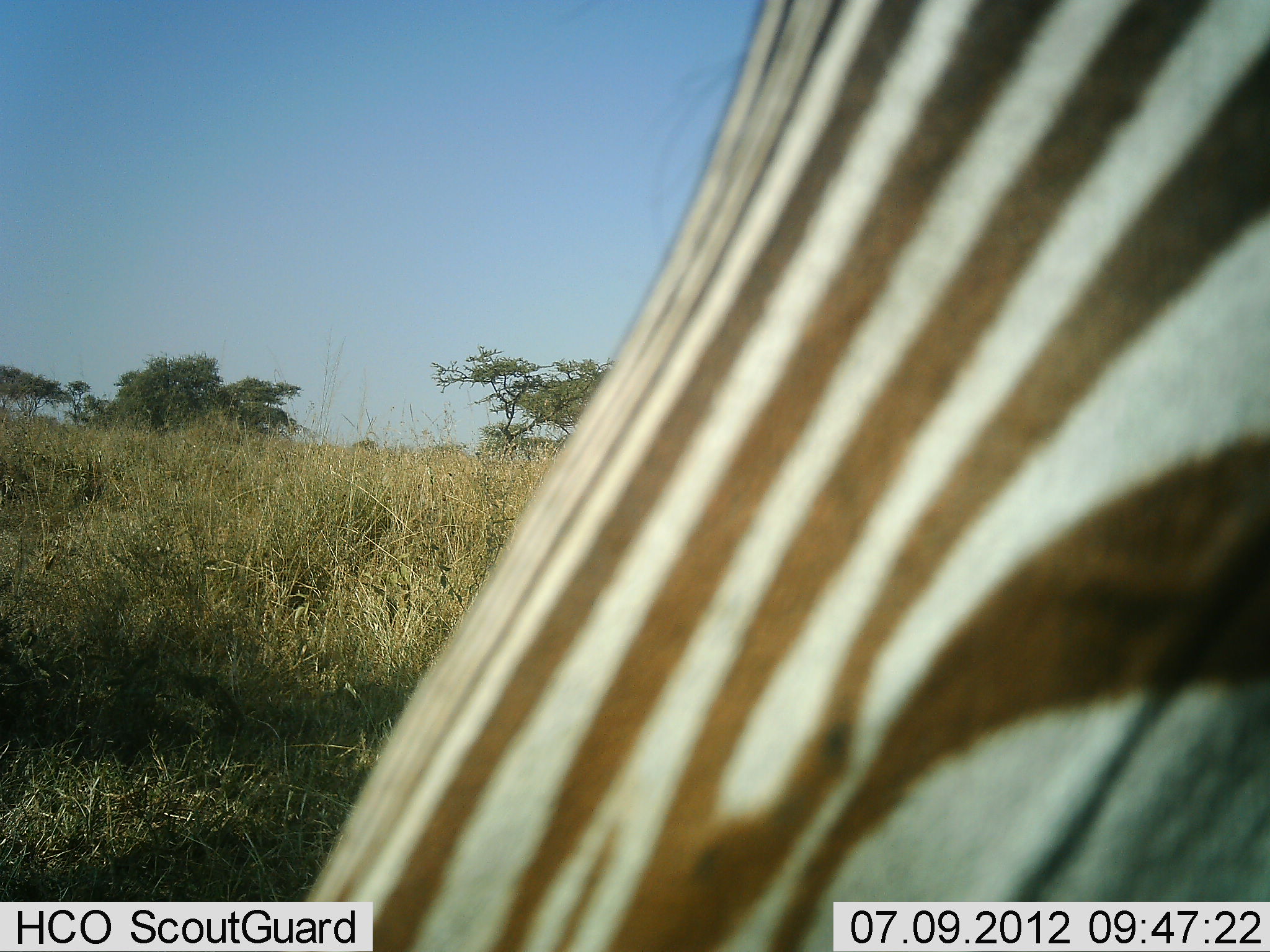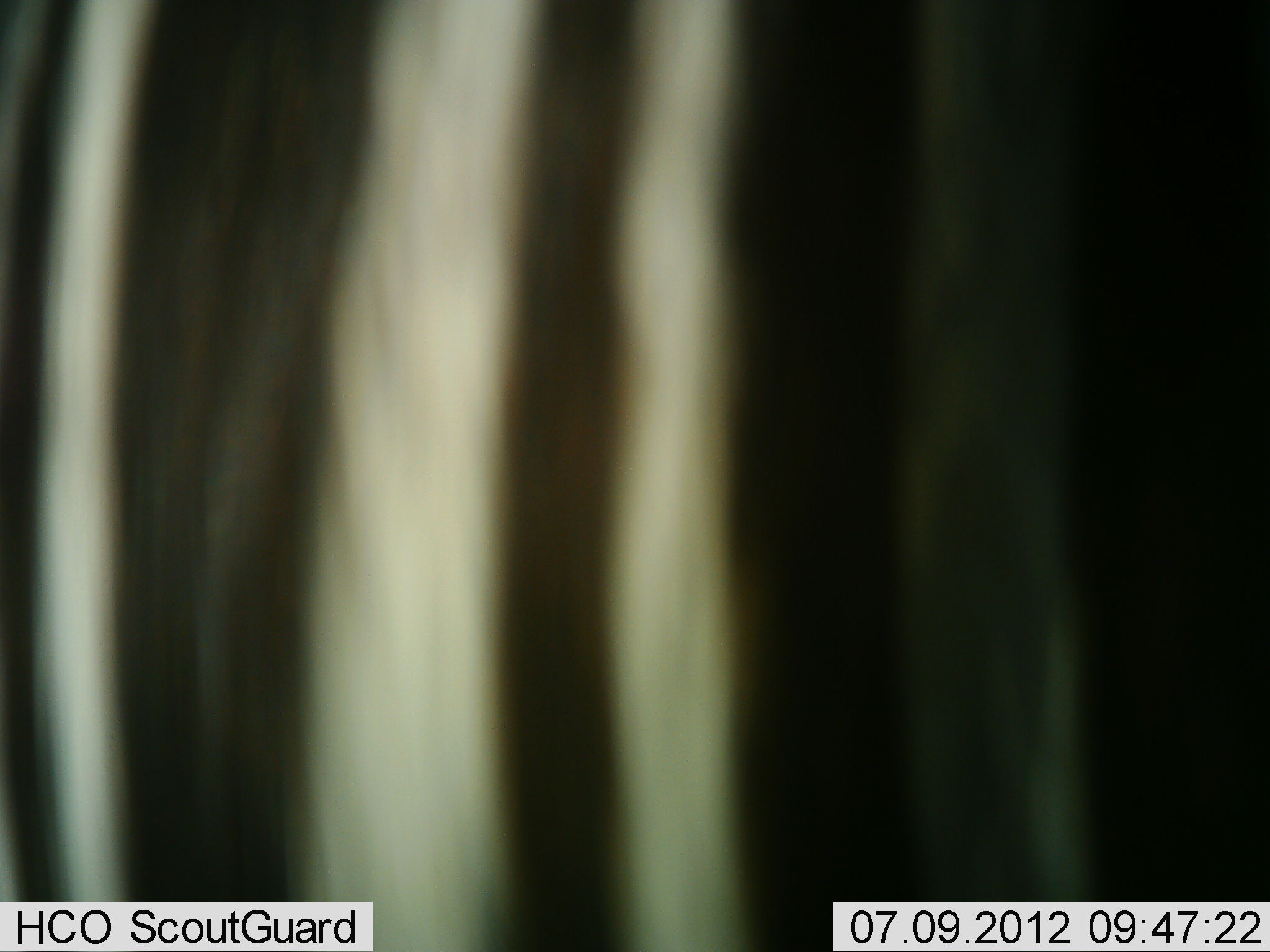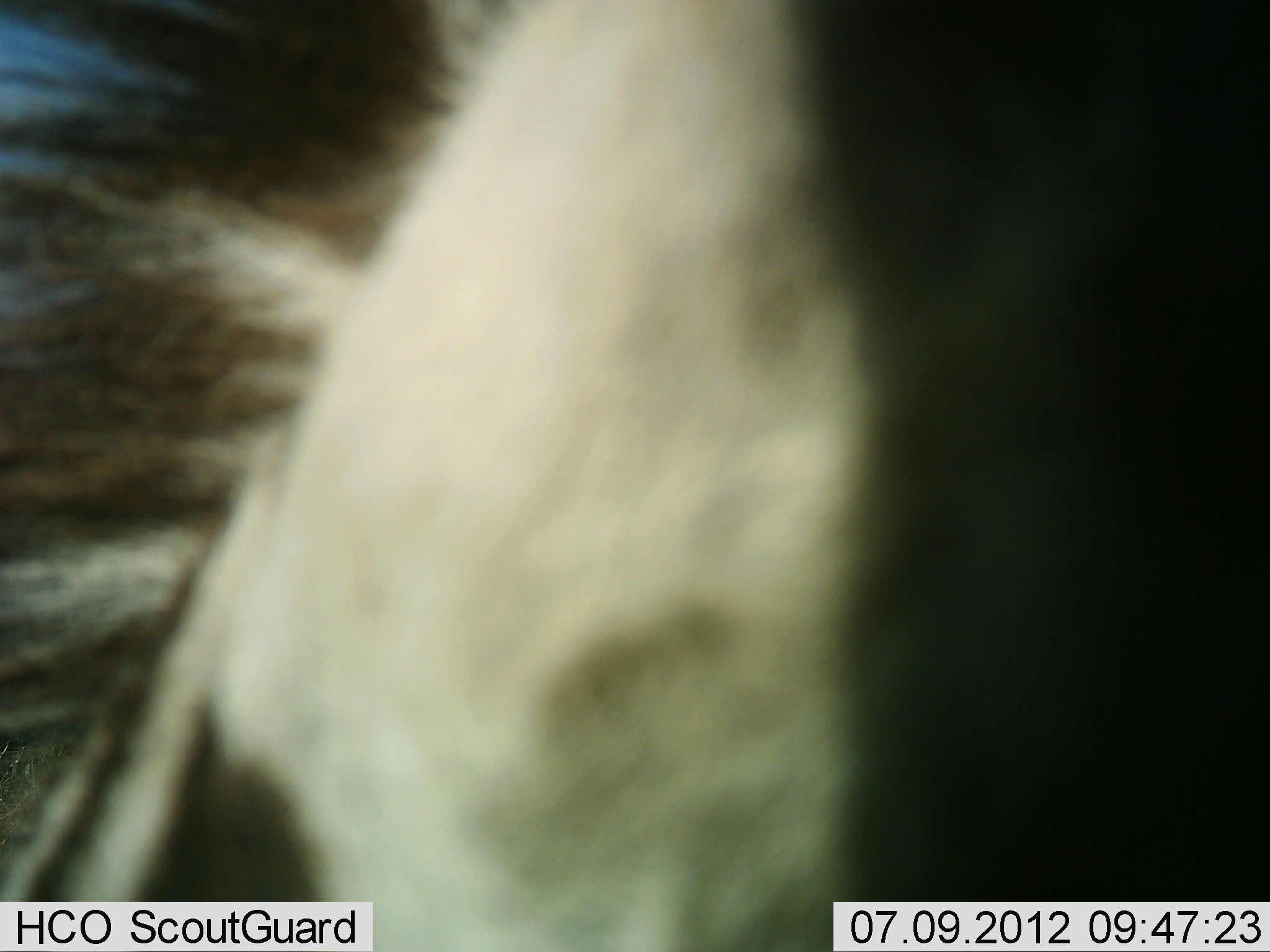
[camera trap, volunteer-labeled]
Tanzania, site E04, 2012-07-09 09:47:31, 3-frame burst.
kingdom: Animalia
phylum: Chordata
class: Mammalia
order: Perissodactyla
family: Equidae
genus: Equus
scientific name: Equus quagga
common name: plains zebra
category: zebra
Zebra (plains zebra) (Equus quagga), count 1. Behavior (volunteer vote fractions): standing 50%, resting 0%, moving 50%, interacting 10%. Young present (vote fraction): 0%. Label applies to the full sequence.